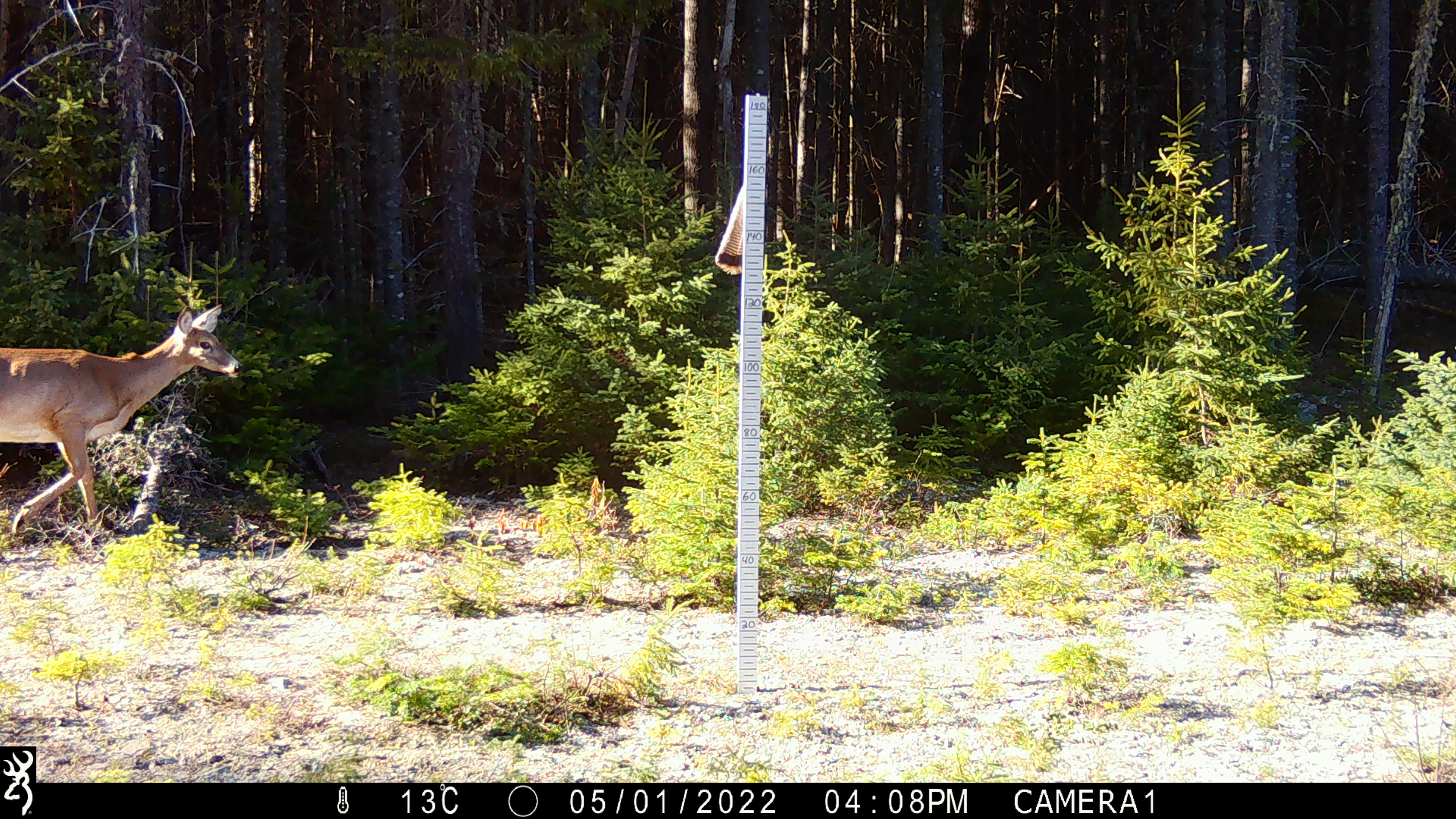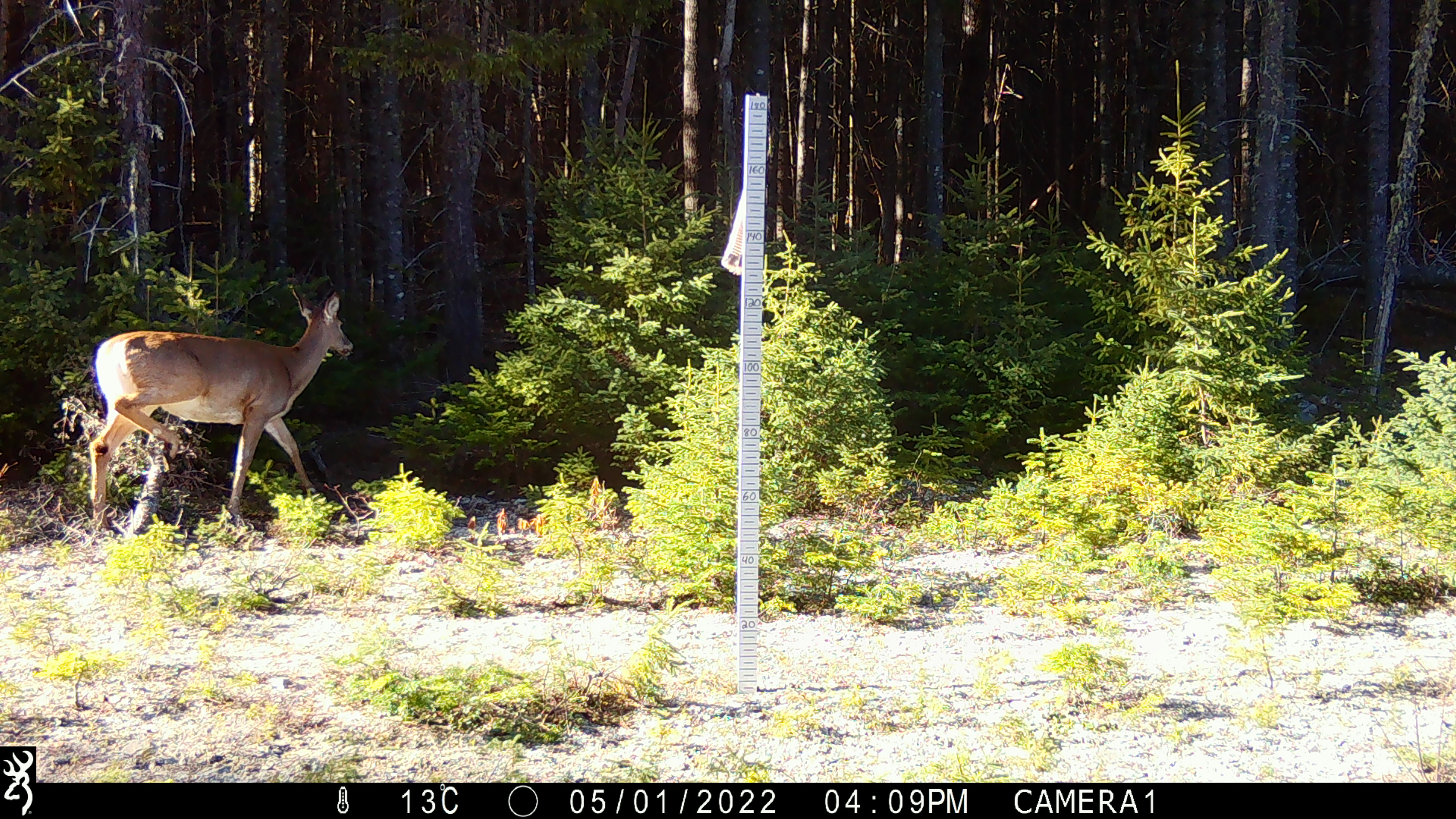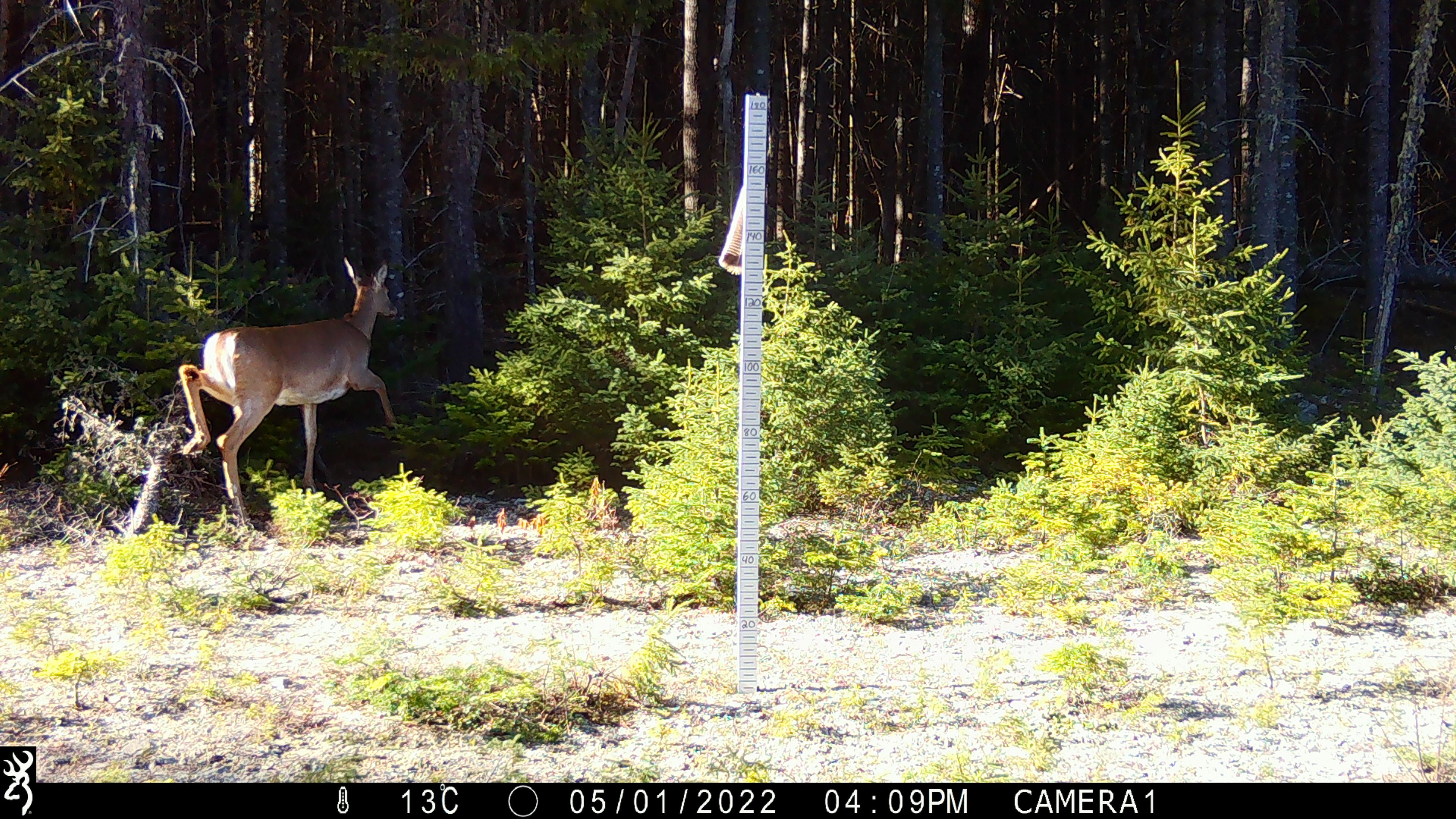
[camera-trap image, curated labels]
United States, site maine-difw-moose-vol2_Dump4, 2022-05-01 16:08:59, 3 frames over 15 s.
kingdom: Animalia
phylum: Chordata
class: Mammalia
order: Artiodactyla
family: Cervidae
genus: Odocoileus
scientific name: Odocoileus virginianus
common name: white-tailed deer